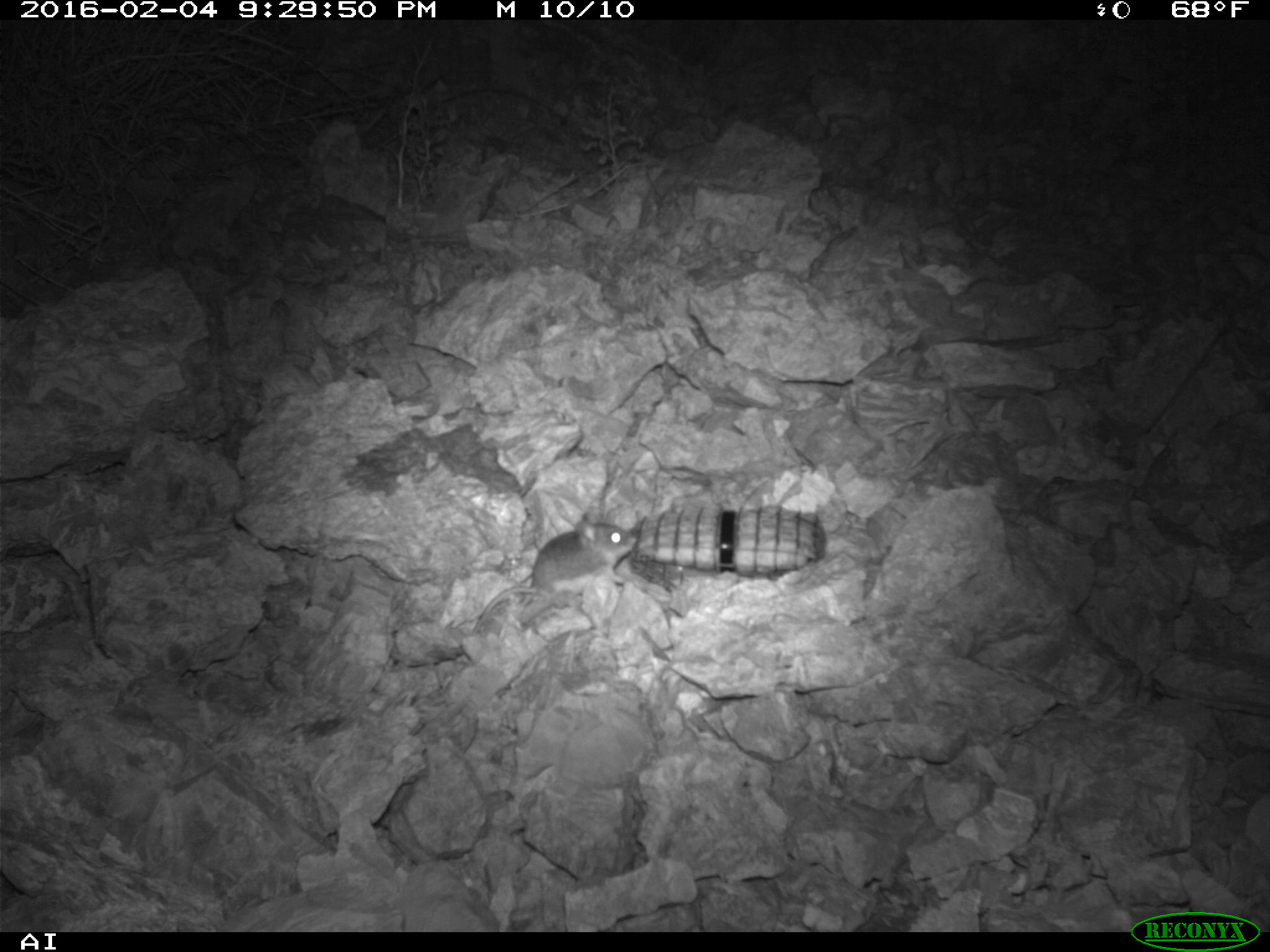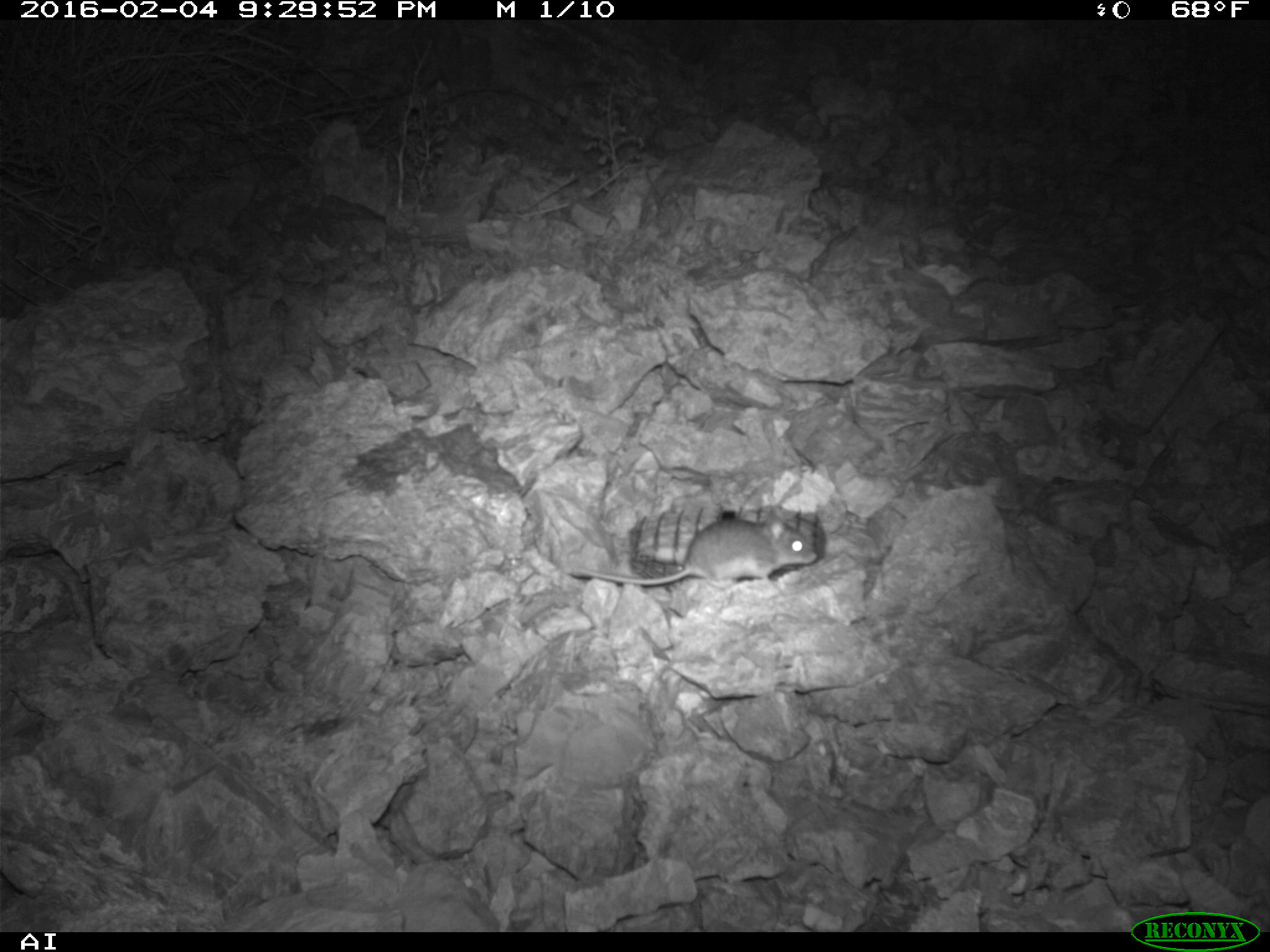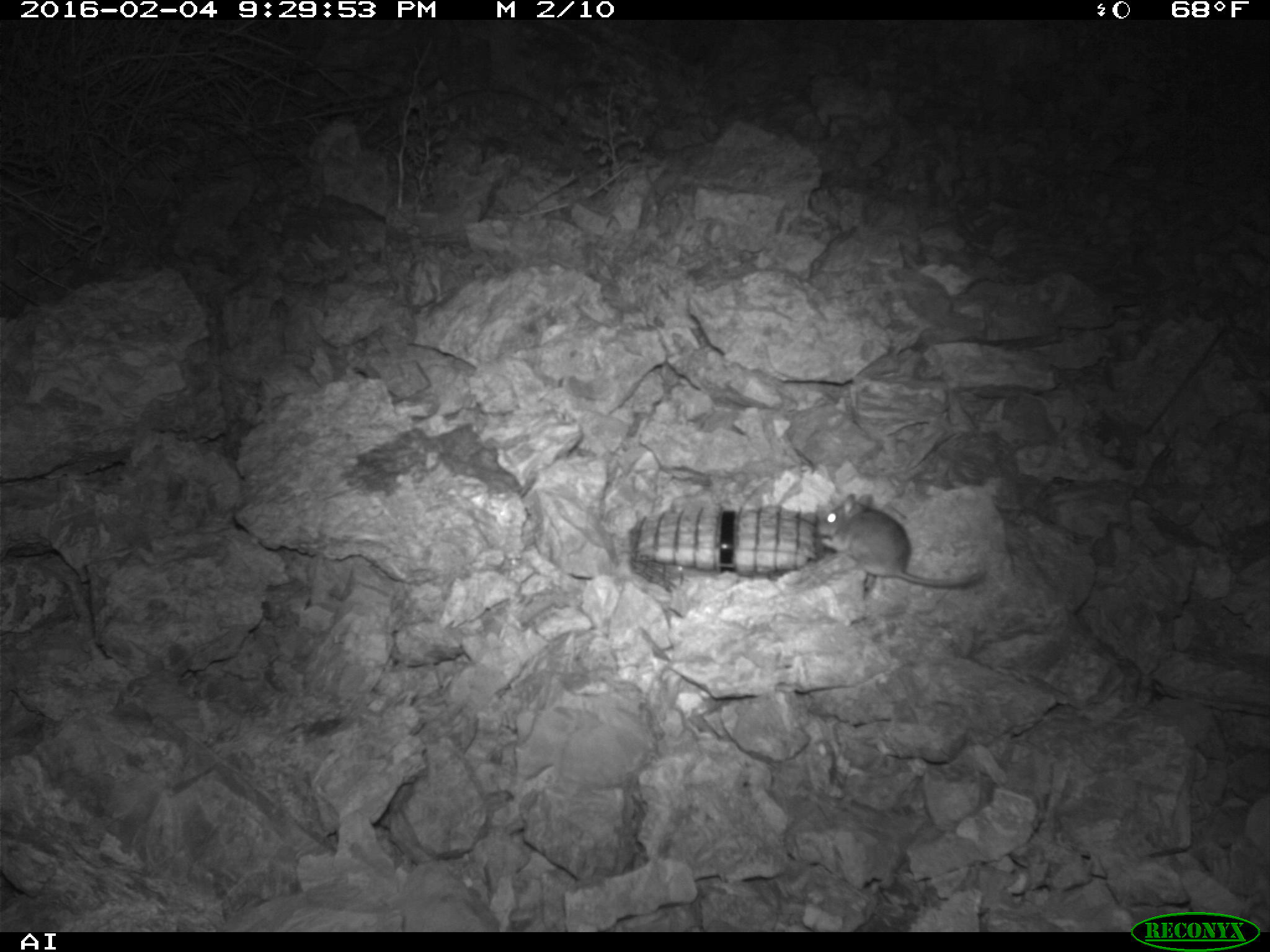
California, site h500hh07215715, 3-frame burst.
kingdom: Animalia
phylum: Chordata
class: Mammalia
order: Rodentia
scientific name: Rodentia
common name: rodent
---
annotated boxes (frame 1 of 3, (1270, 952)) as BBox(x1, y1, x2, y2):
rodent: BBox(479, 511, 637, 627)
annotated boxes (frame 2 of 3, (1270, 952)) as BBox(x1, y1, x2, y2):
rodent: BBox(571, 508, 818, 584)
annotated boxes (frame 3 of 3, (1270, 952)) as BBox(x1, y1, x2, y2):
rodent: BBox(820, 491, 987, 588)